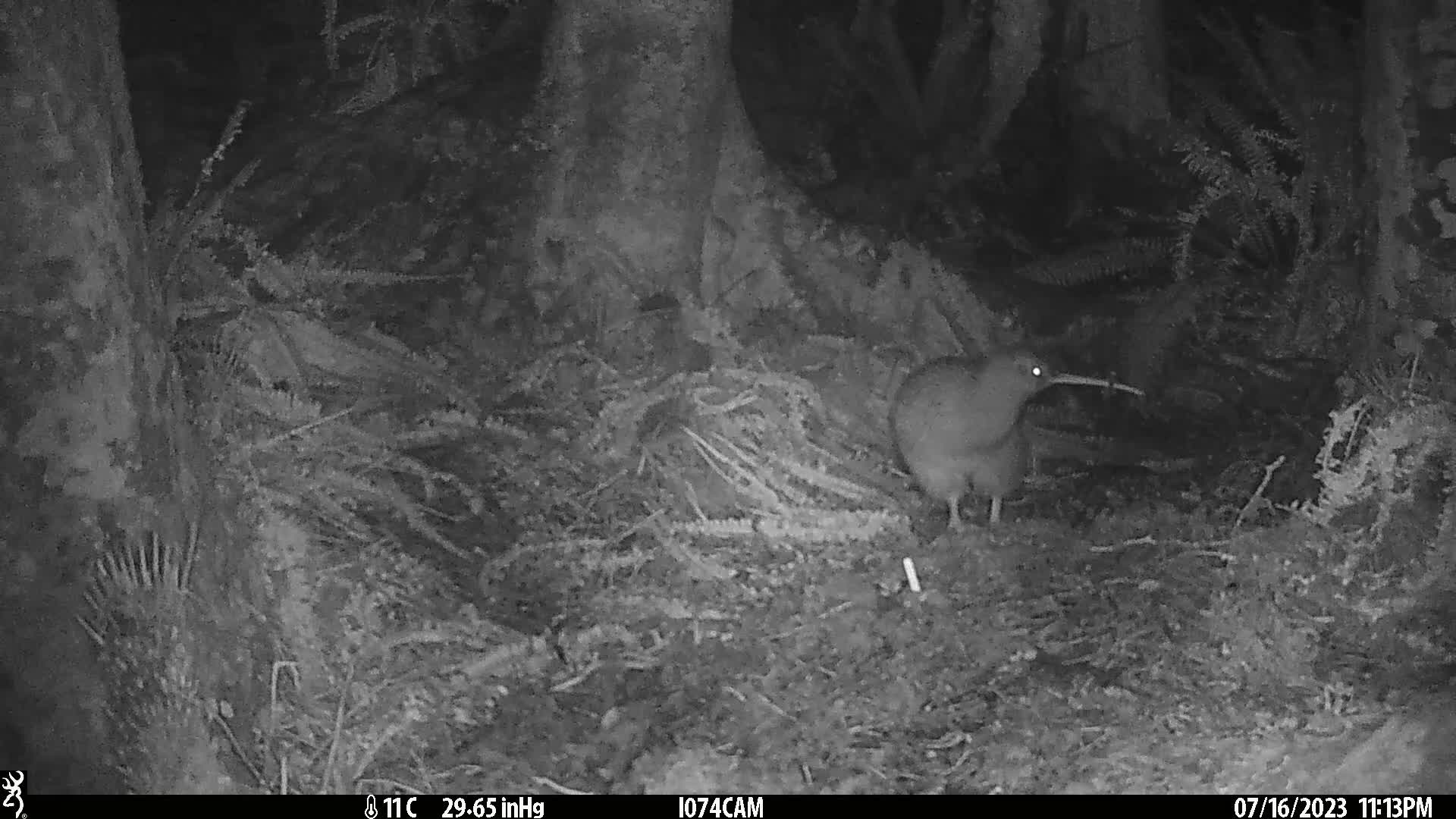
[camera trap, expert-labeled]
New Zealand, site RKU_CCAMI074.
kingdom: Animalia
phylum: Chordata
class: Aves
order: Apterygiformes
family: Apterygidae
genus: Apteryx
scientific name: Apteryx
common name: kiwi